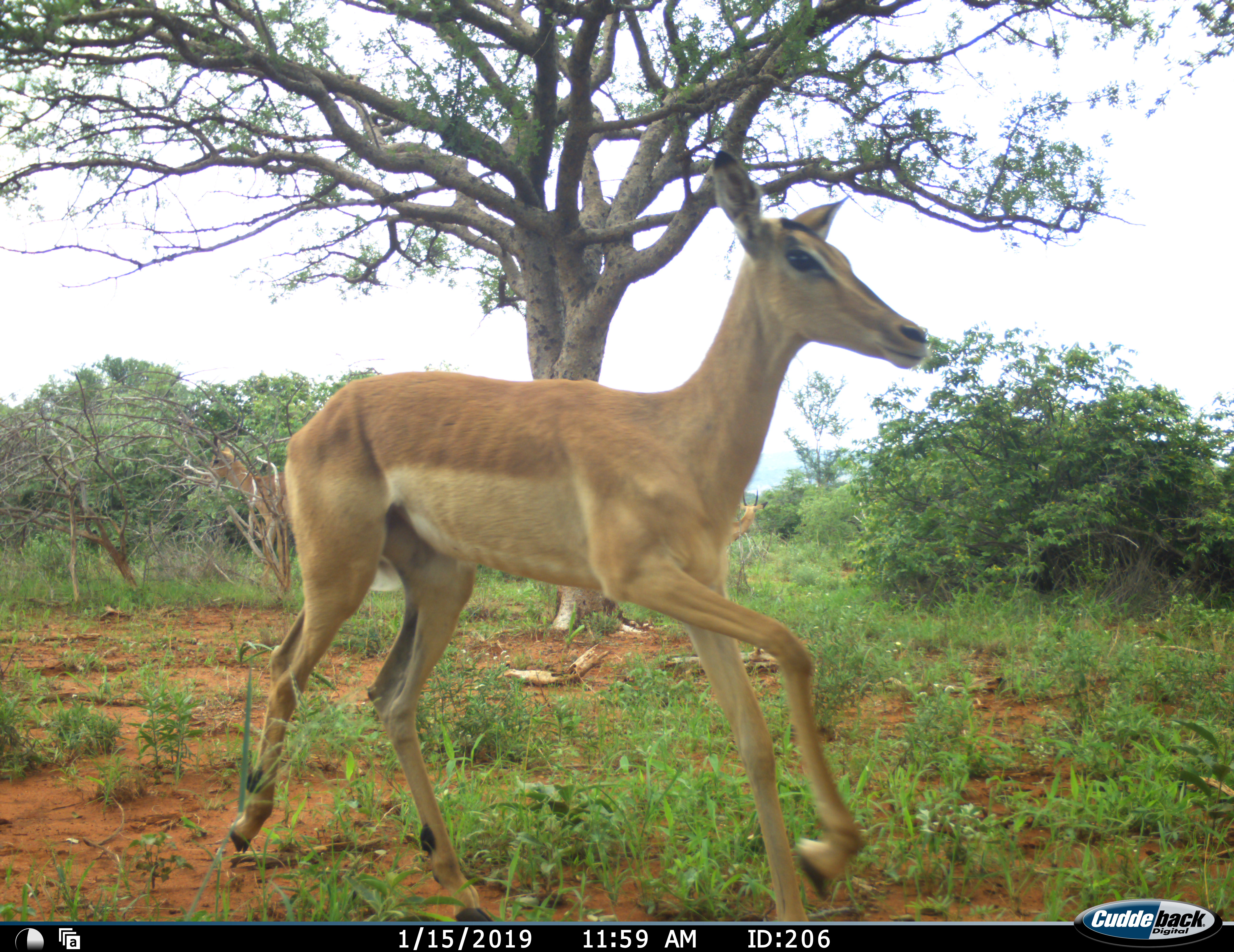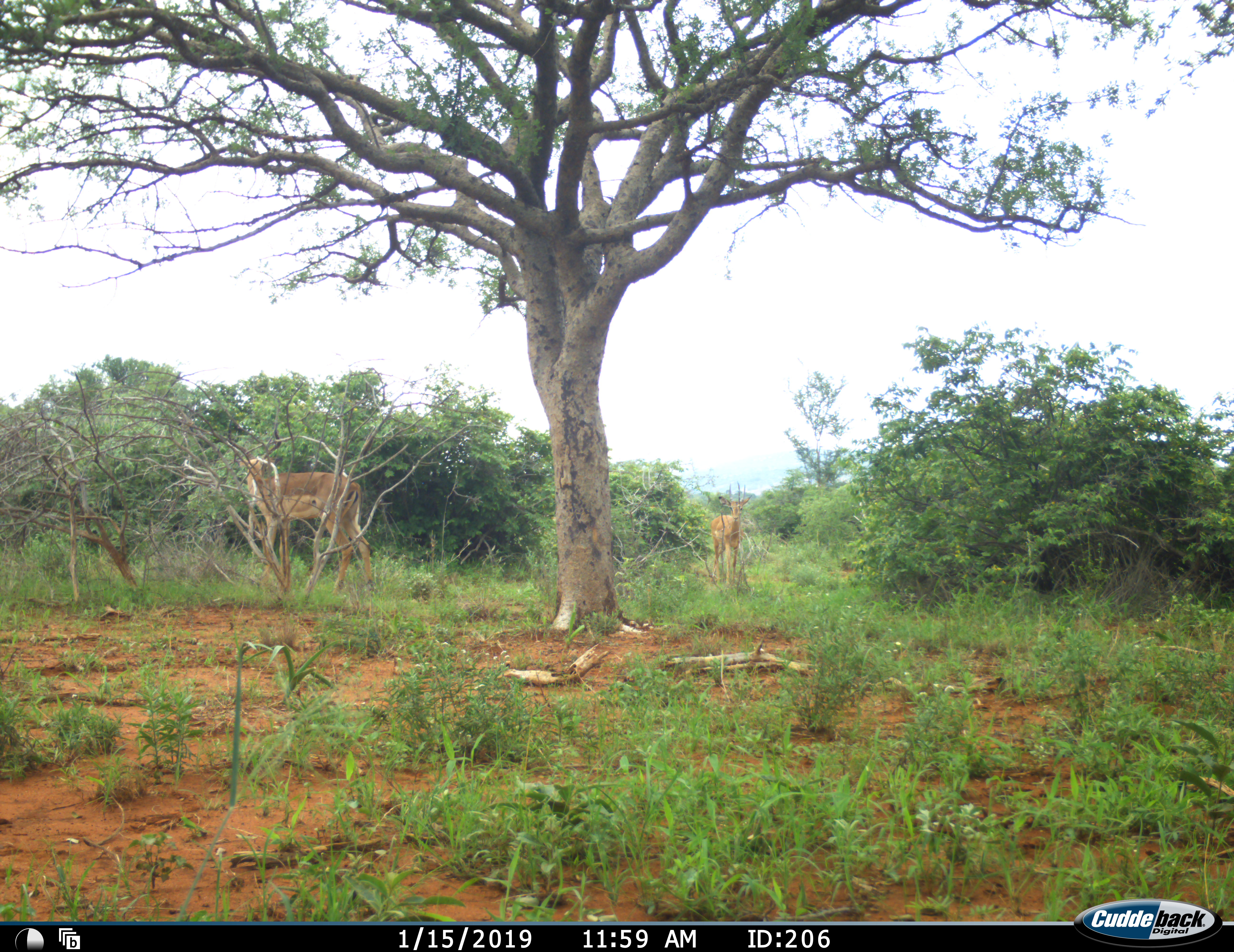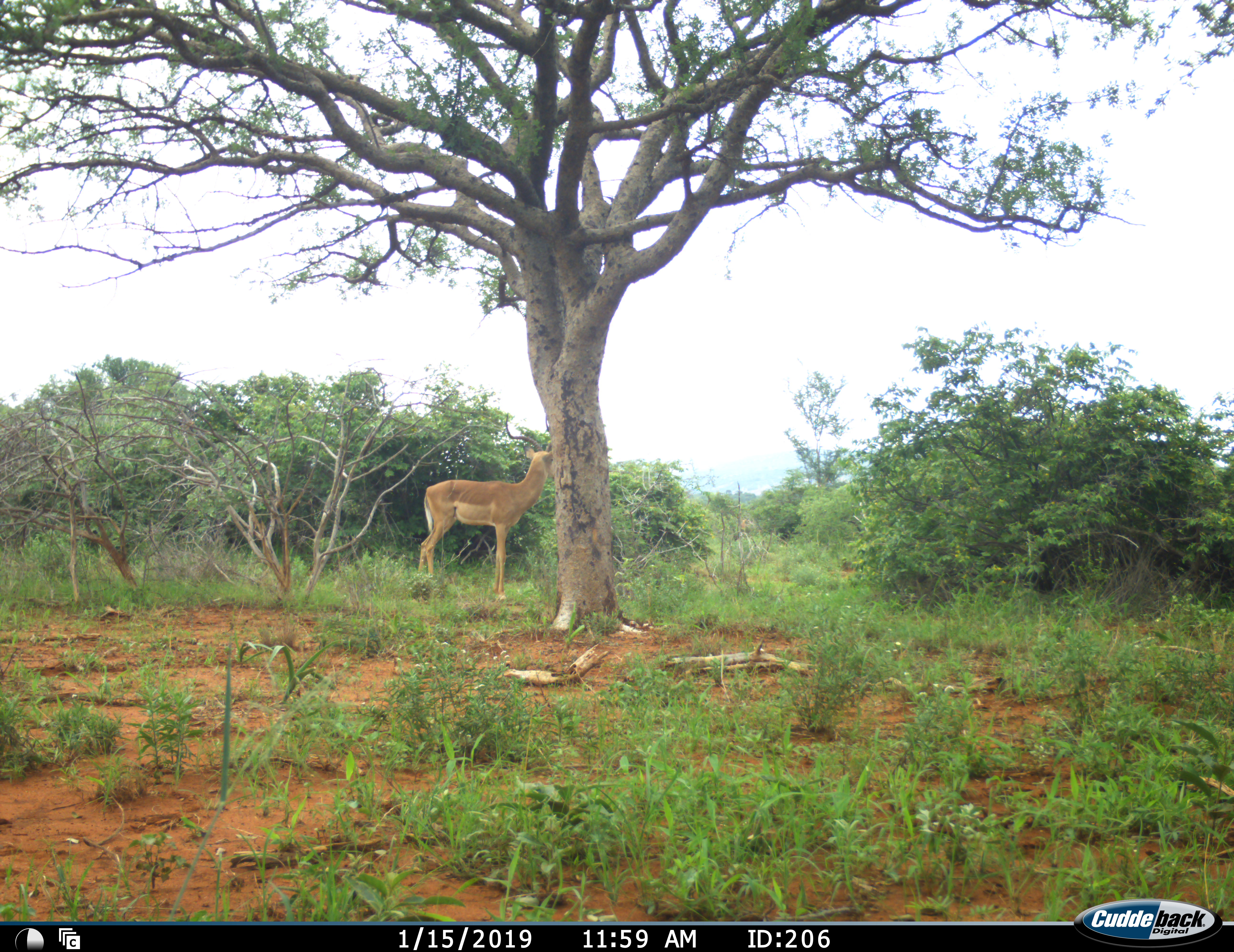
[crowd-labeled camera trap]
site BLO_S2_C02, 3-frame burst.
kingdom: Animalia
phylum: Chordata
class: Mammalia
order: Artiodactyla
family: Bovidae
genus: Aepyceros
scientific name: Aepyceros melampus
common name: impala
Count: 3.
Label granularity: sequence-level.